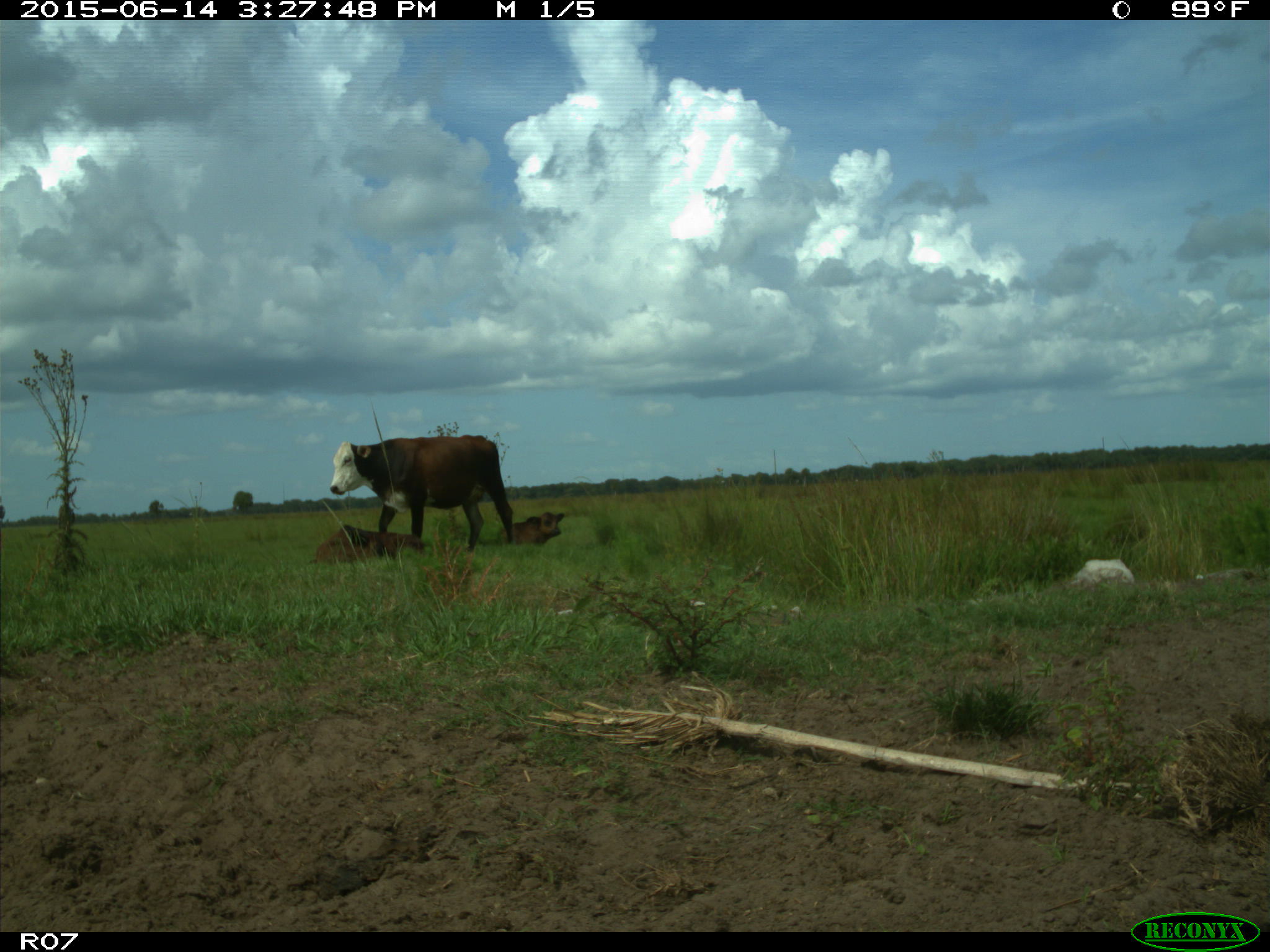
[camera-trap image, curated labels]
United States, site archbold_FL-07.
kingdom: Animalia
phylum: Chordata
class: Mammalia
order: Artiodactyla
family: Bovidae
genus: Bos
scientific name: Bos taurus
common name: domestic cow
Bos taurus (domestic cow).